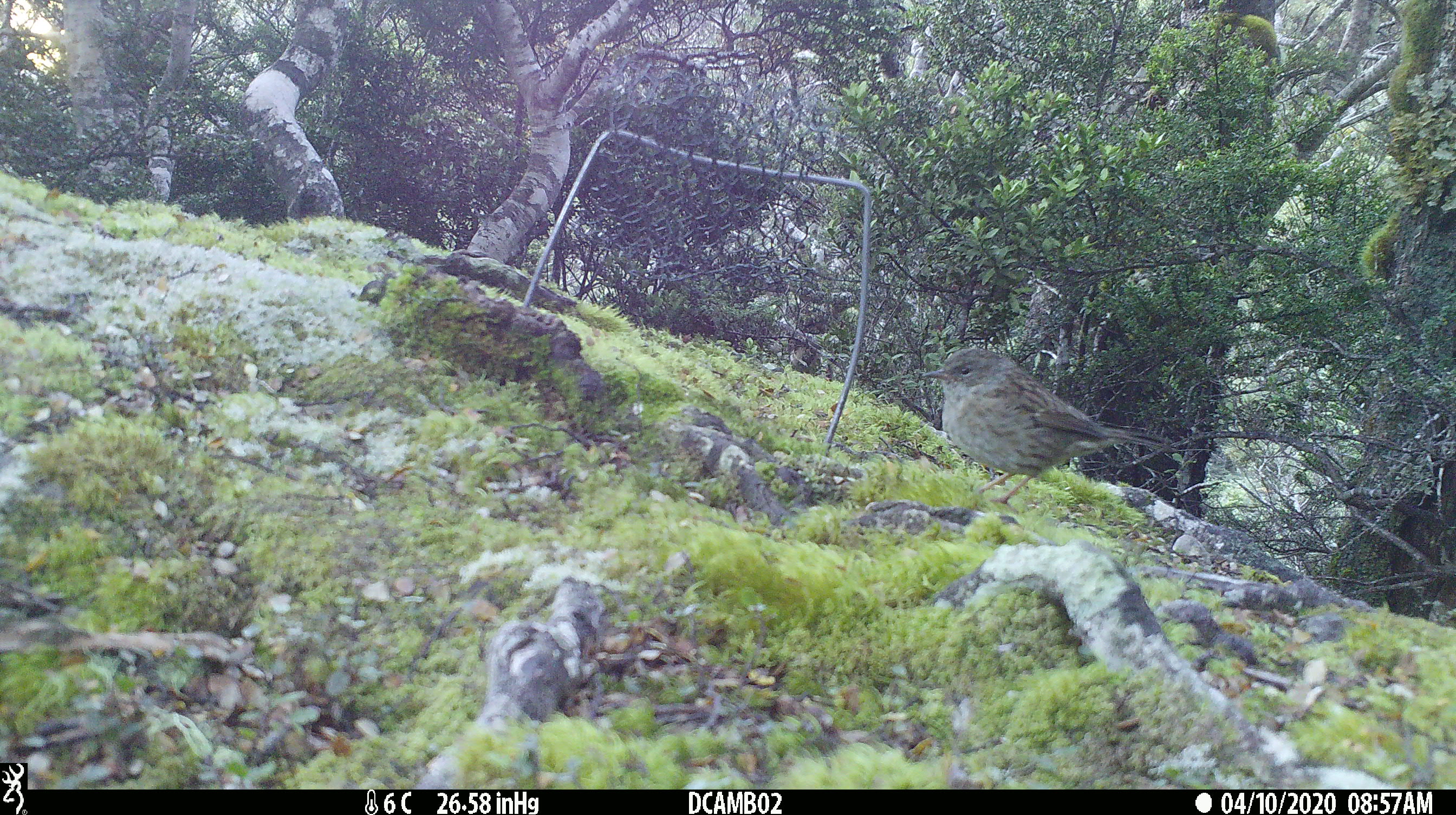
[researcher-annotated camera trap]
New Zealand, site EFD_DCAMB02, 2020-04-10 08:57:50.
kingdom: Animalia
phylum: Chordata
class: Aves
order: Passeriformes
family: Prunellidae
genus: Prunella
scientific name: Prunella modularis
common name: dunnock